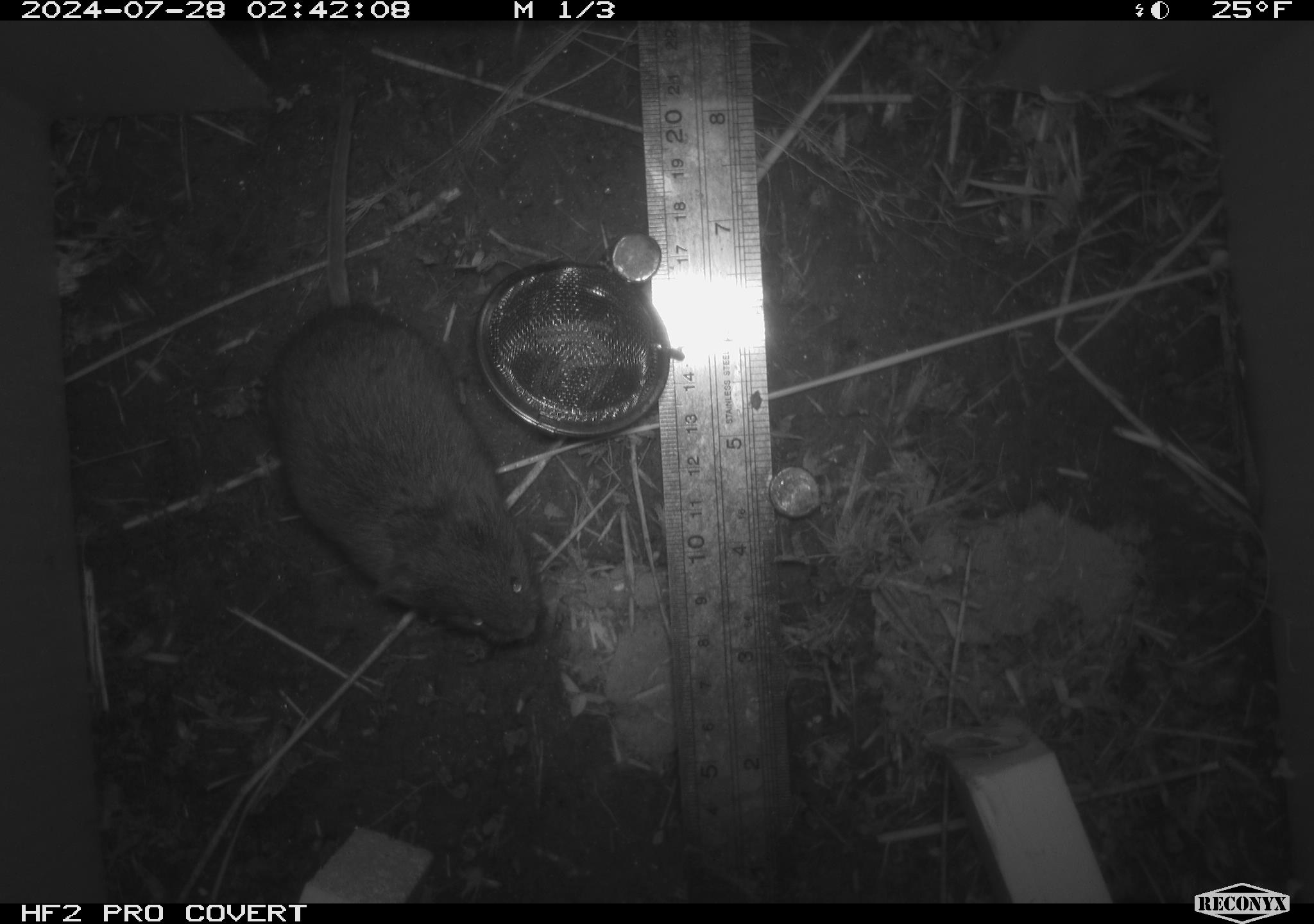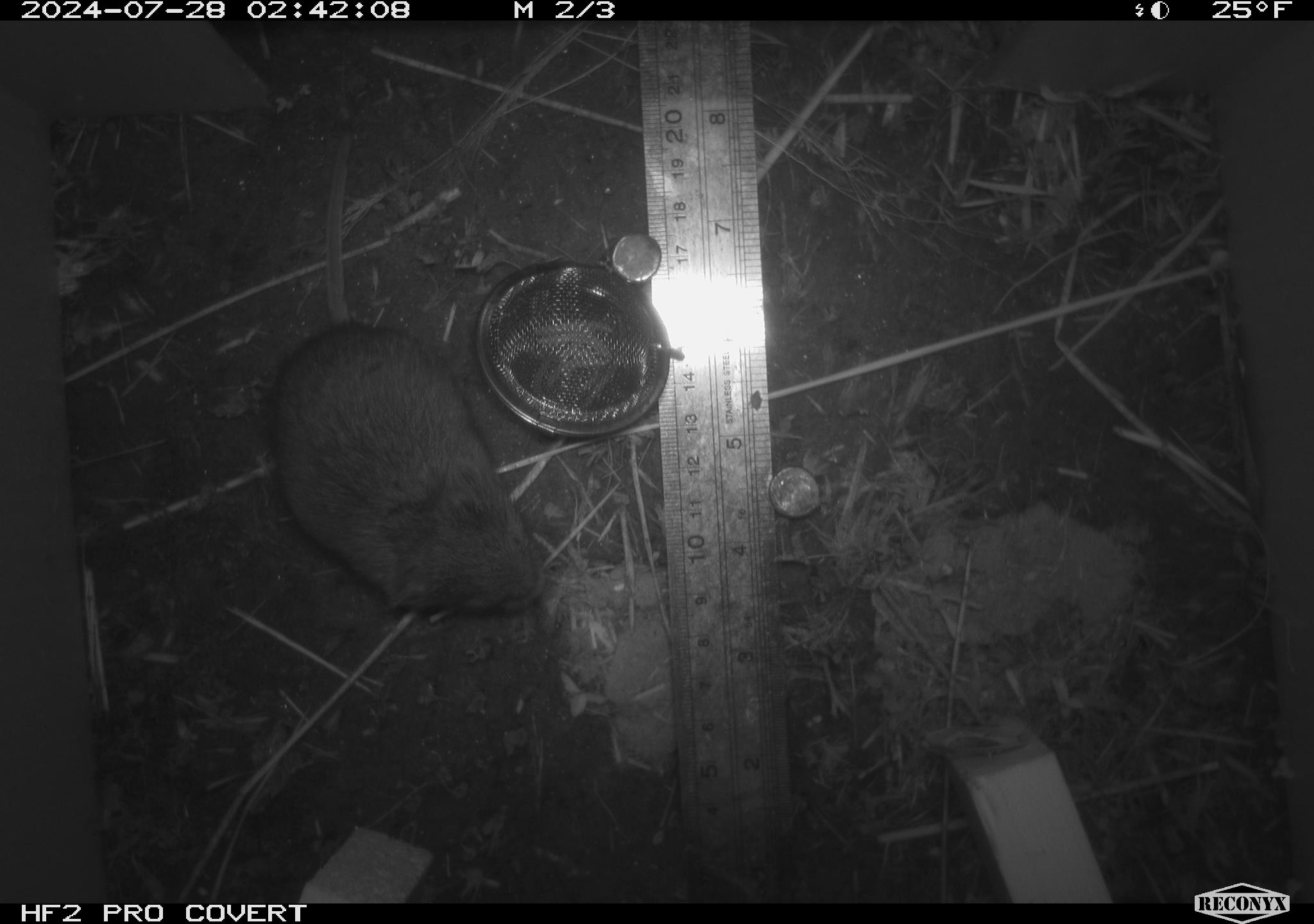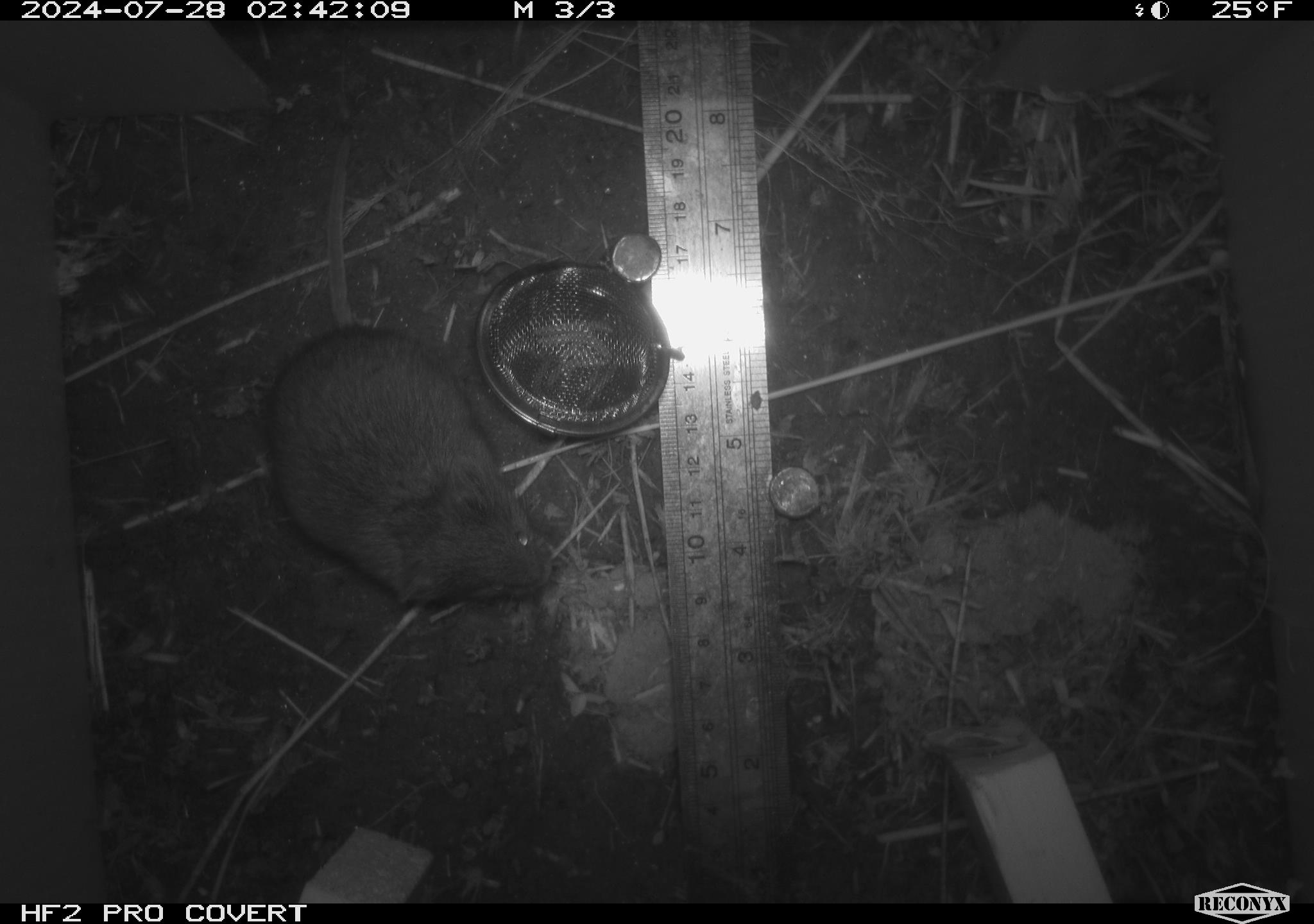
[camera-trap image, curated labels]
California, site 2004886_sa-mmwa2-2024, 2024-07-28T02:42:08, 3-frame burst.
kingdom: Animalia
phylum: Chordata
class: Mammalia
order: Rodentia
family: Cricetidae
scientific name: Arvicolinae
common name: voles, lemmings, and muskrats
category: arvicolinae subfamily